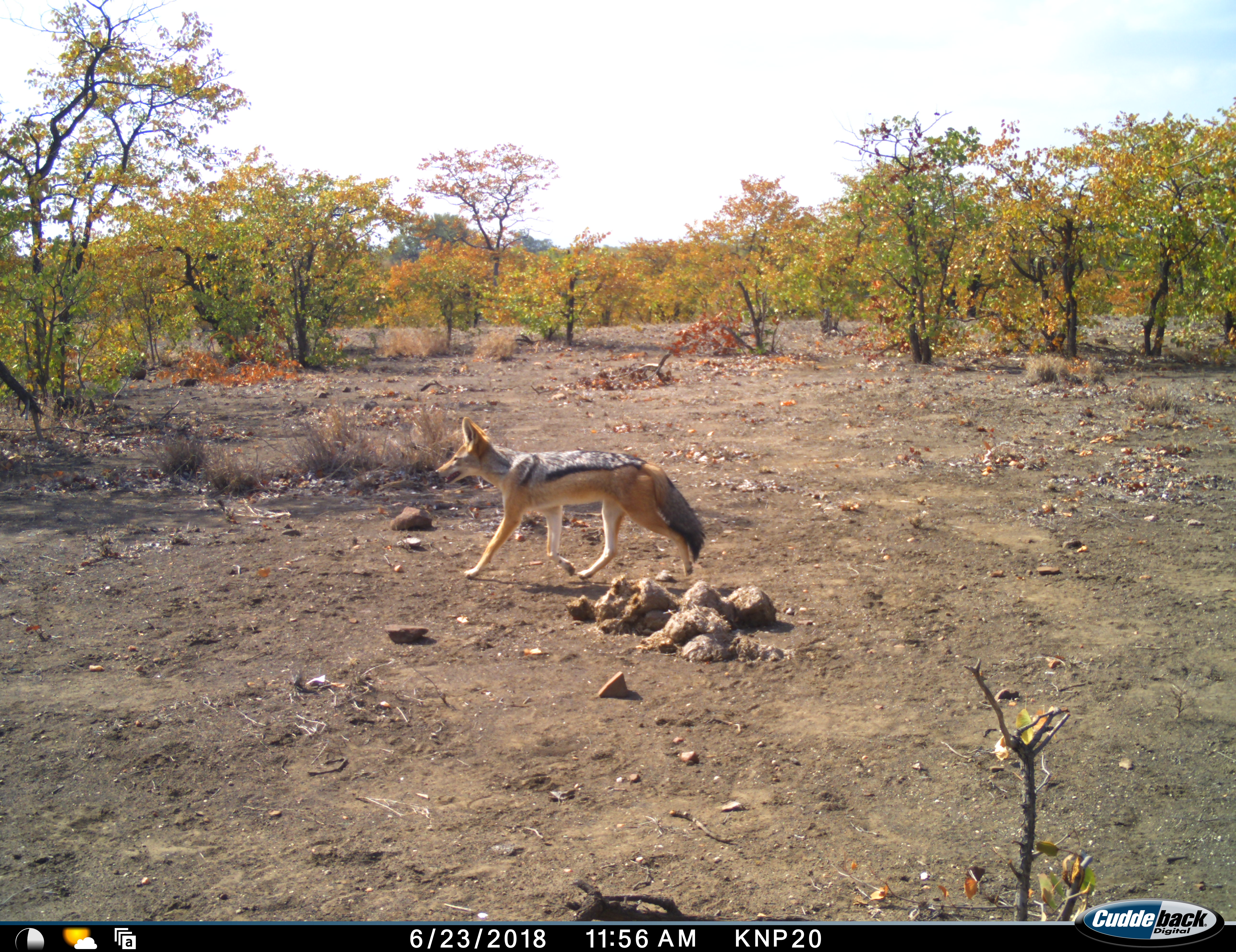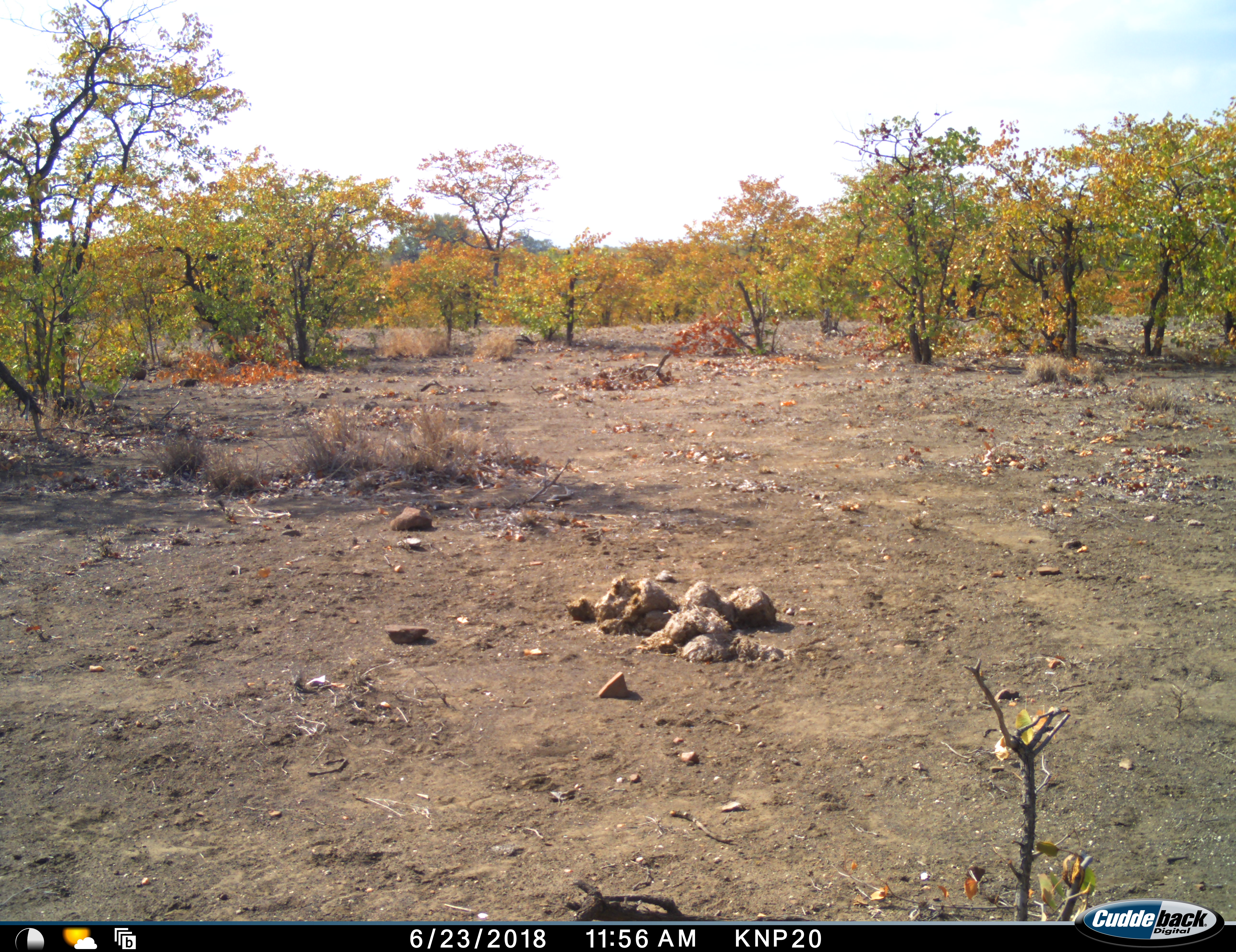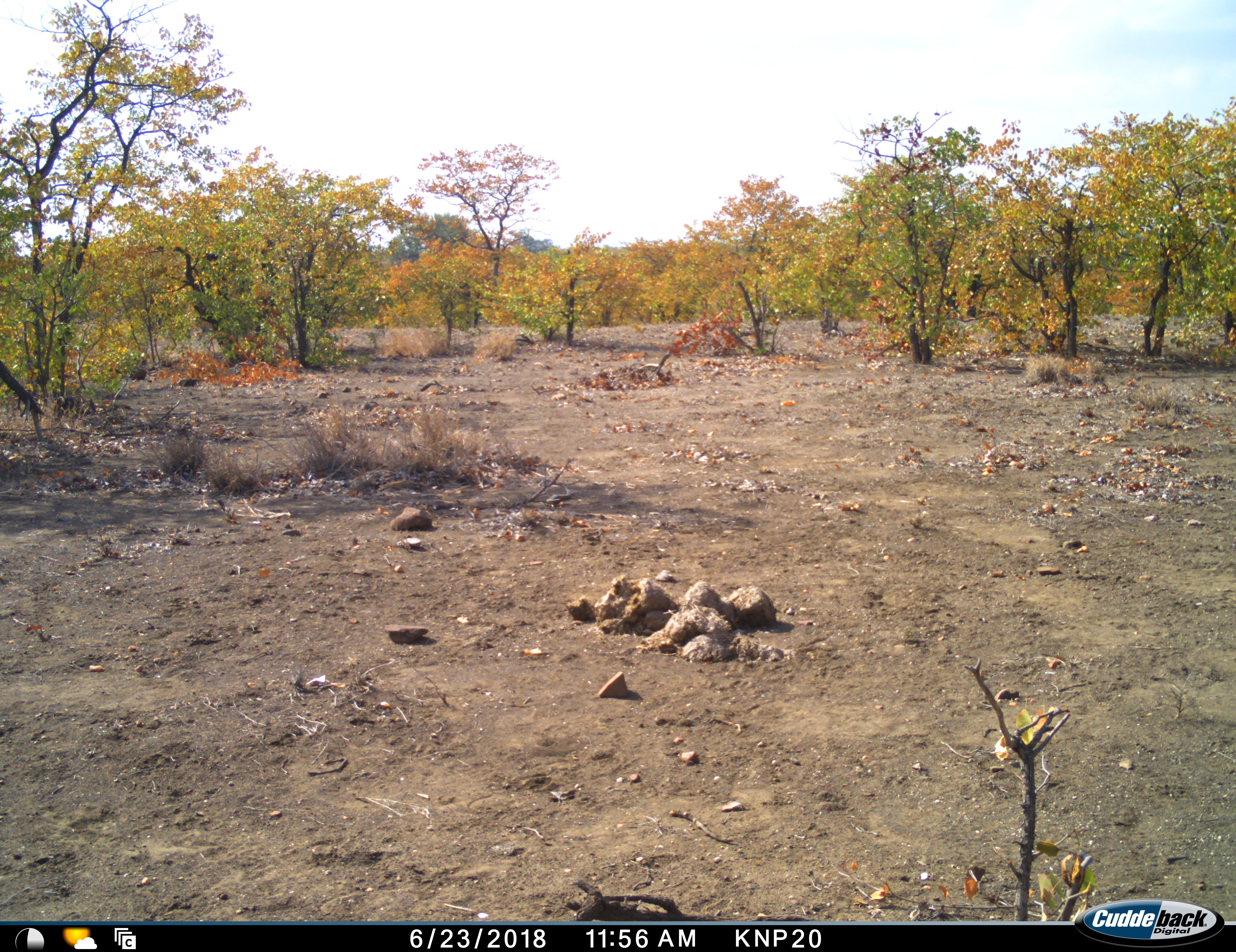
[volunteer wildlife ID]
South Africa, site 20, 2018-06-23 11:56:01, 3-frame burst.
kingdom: Animalia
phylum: Chordata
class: Mammalia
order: Carnivora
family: Canidae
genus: Lupulella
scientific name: Lupulella mesomelas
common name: black-backed jackal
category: jackalblackbacked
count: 1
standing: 0%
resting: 0%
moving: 100%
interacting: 0%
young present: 0%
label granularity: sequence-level